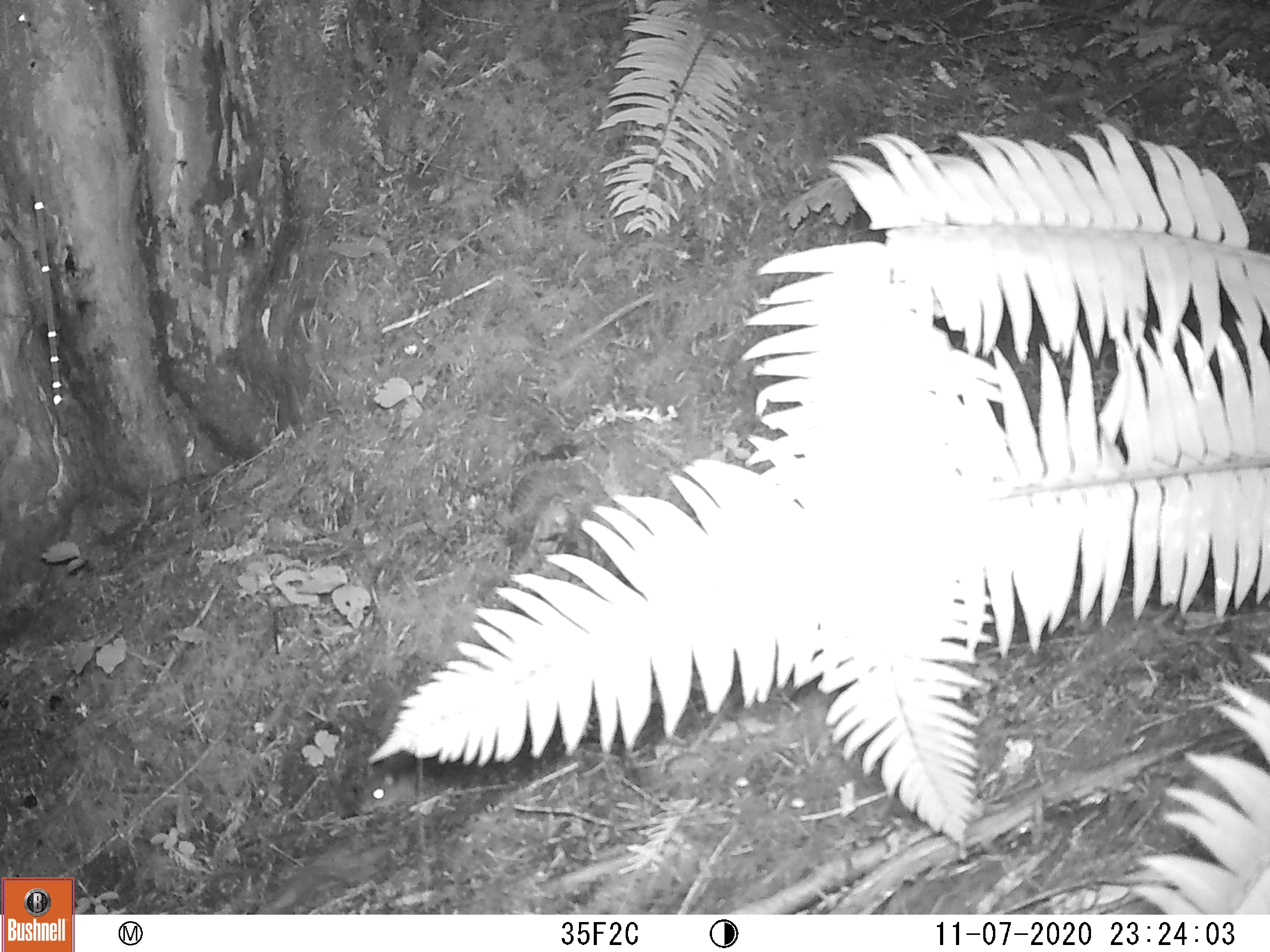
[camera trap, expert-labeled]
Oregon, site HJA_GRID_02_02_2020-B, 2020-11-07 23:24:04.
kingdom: Animalia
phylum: Chordata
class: Mammalia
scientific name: Mammalia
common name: small mammal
Small mammal (Mammalia).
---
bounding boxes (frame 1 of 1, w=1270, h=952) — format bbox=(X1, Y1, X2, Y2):
small mammal: bbox=(330, 741, 467, 830)